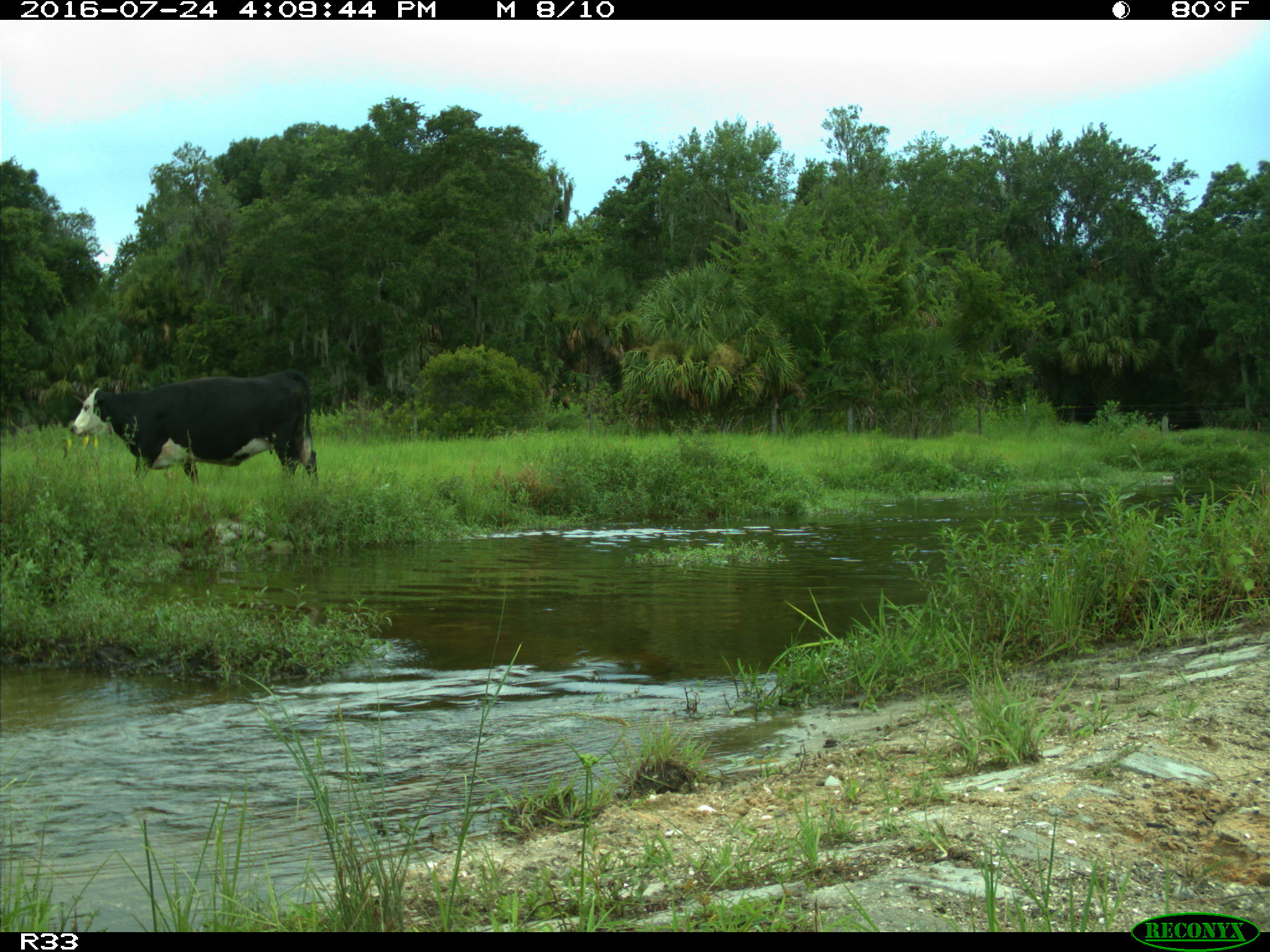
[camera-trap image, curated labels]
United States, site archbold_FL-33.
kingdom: Animalia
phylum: Chordata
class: Mammalia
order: Artiodactyla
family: Bovidae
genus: Bos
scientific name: Bos taurus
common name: domestic cow